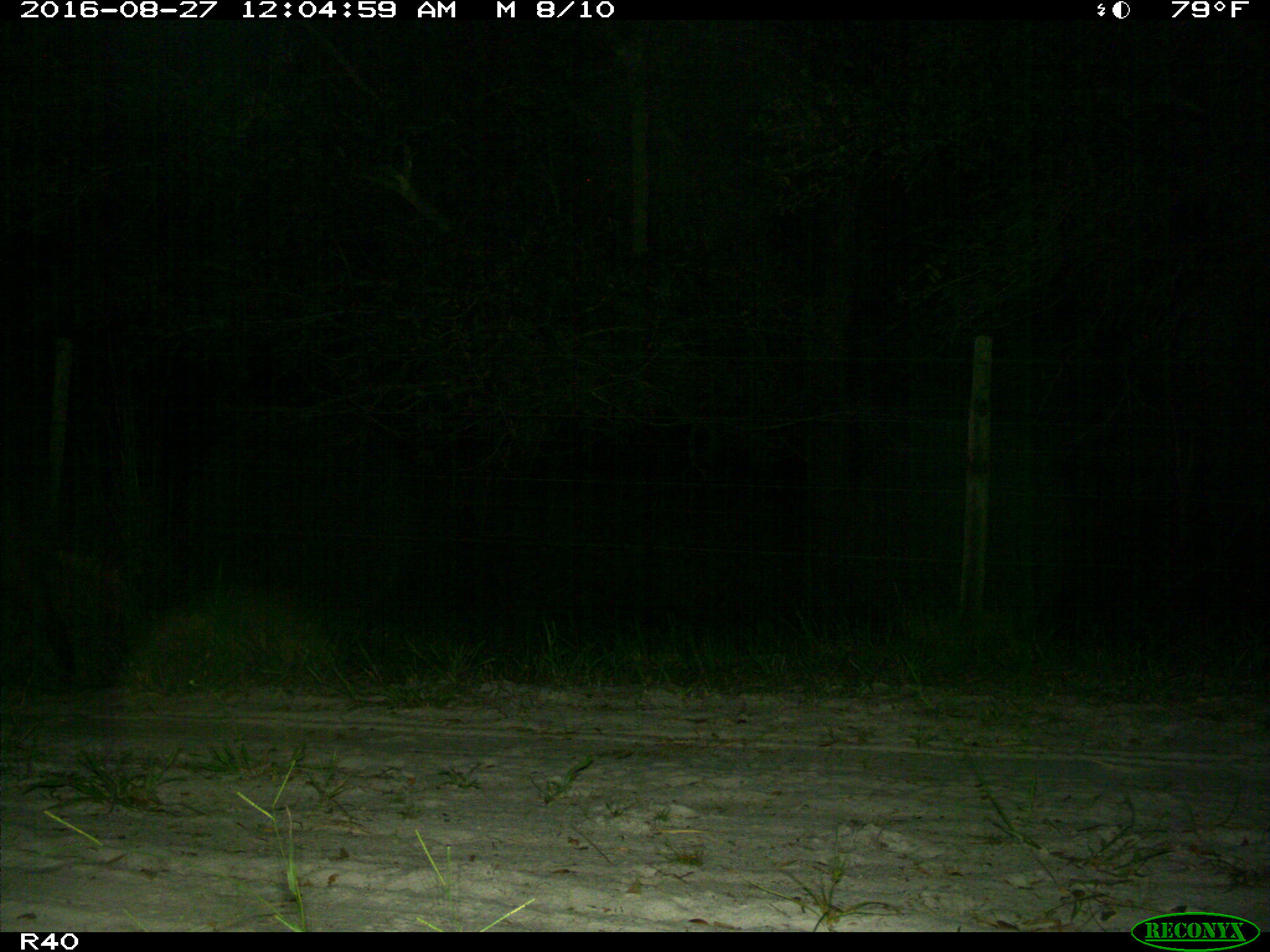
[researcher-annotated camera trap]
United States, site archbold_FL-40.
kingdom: Animalia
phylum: Chordata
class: Mammalia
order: Artiodactyla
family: Suidae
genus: Sus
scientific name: Sus scrofa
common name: wild boar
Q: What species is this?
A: Sus scrofa (wild boar).